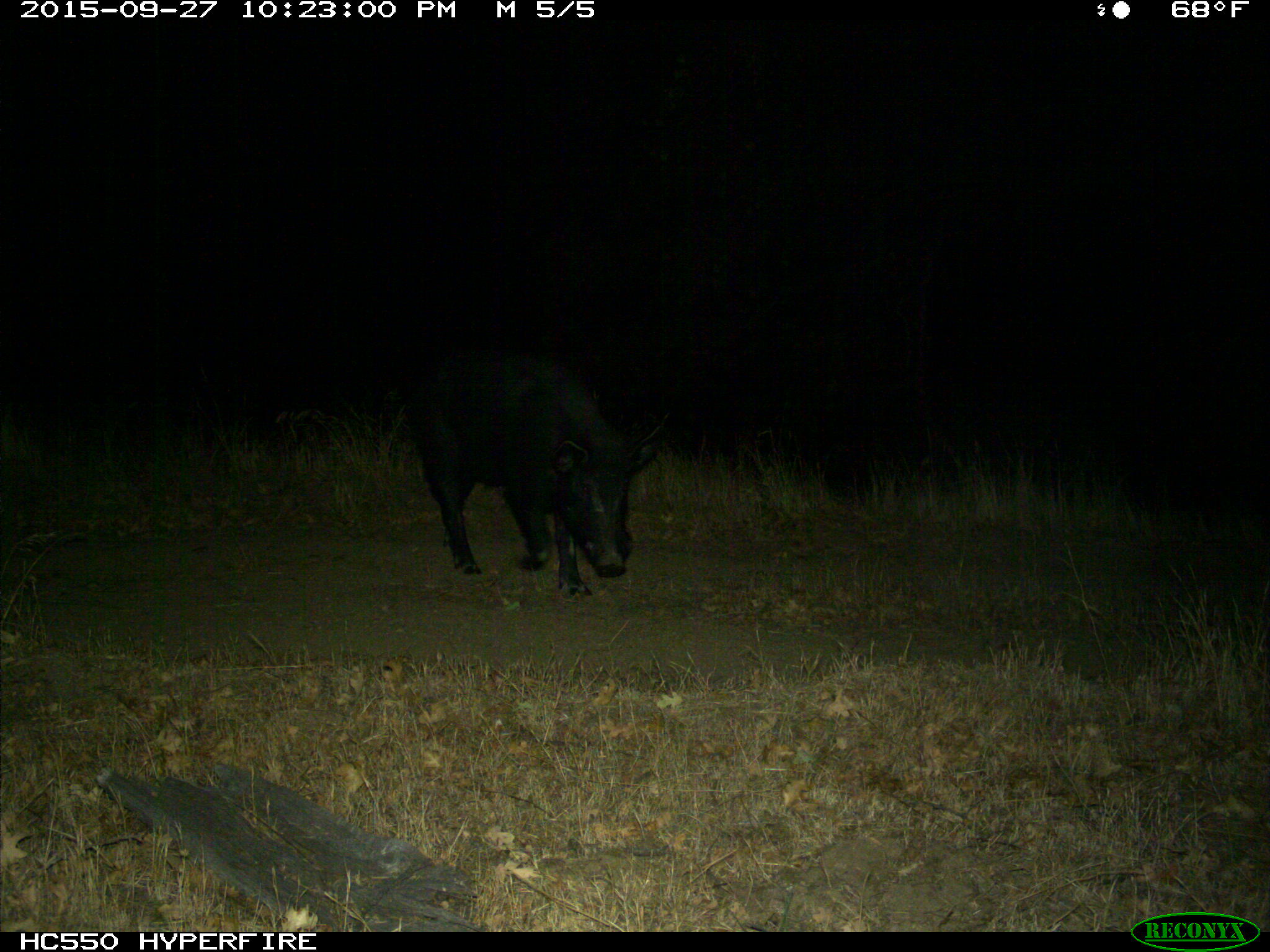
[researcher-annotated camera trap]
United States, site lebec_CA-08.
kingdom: Animalia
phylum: Chordata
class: Mammalia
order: Artiodactyla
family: Suidae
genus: Sus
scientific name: Sus scrofa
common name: wild boar